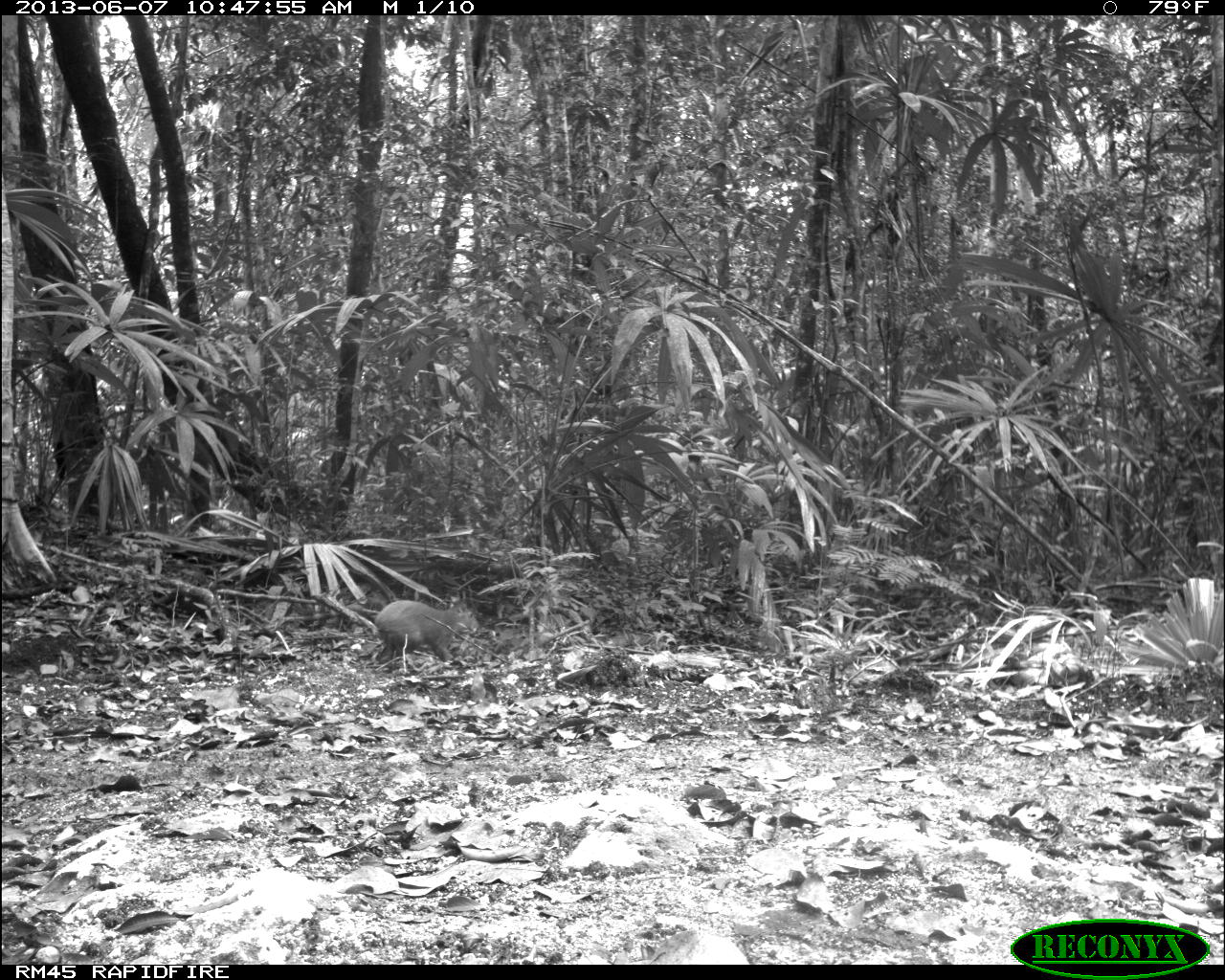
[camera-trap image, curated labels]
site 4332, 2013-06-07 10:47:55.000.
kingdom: Animalia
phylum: Chordata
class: Mammalia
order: Rodentia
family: Dasyproctidae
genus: Dasyprocta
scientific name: Dasyprocta punctata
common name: central american agouti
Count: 1.